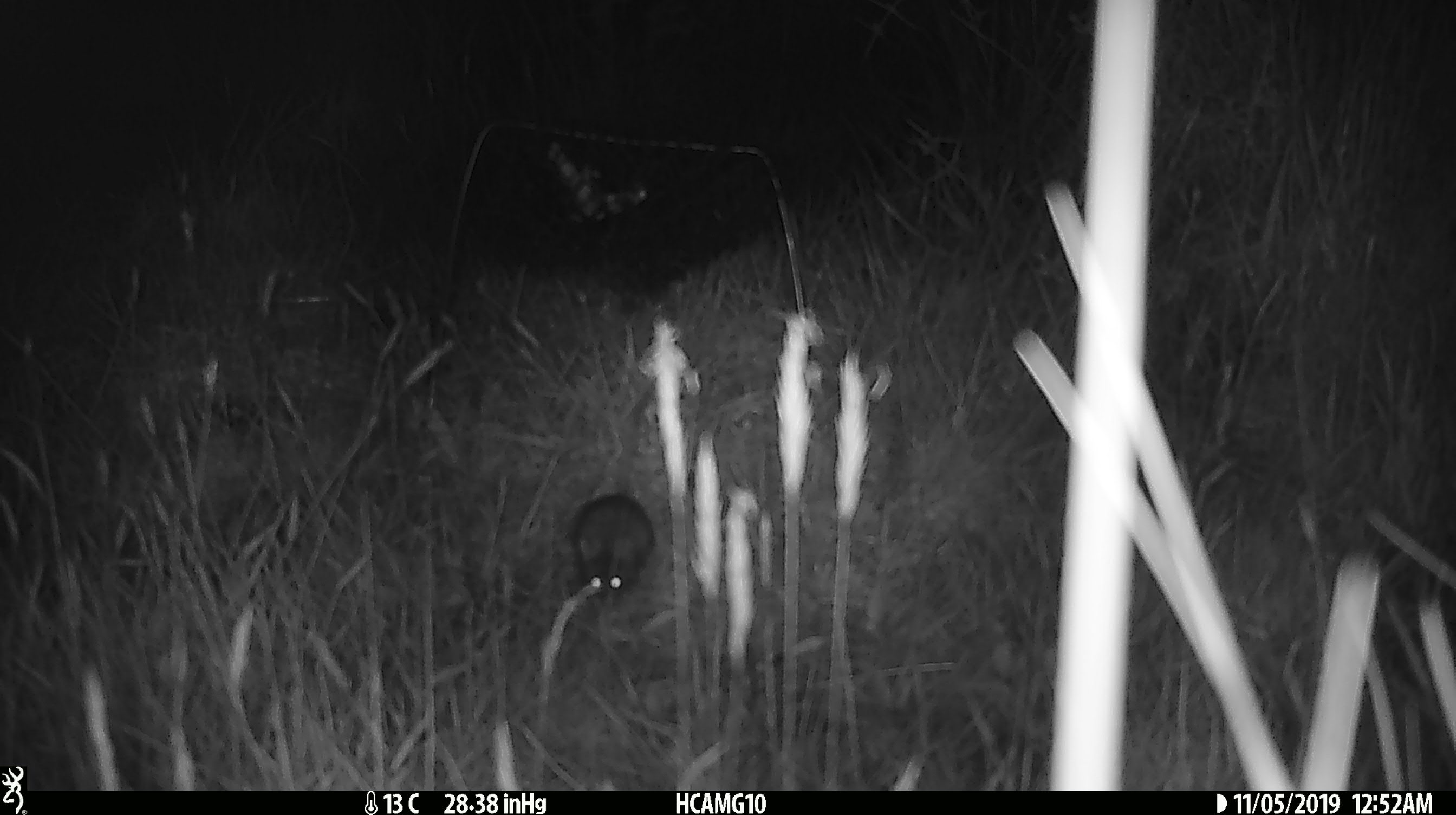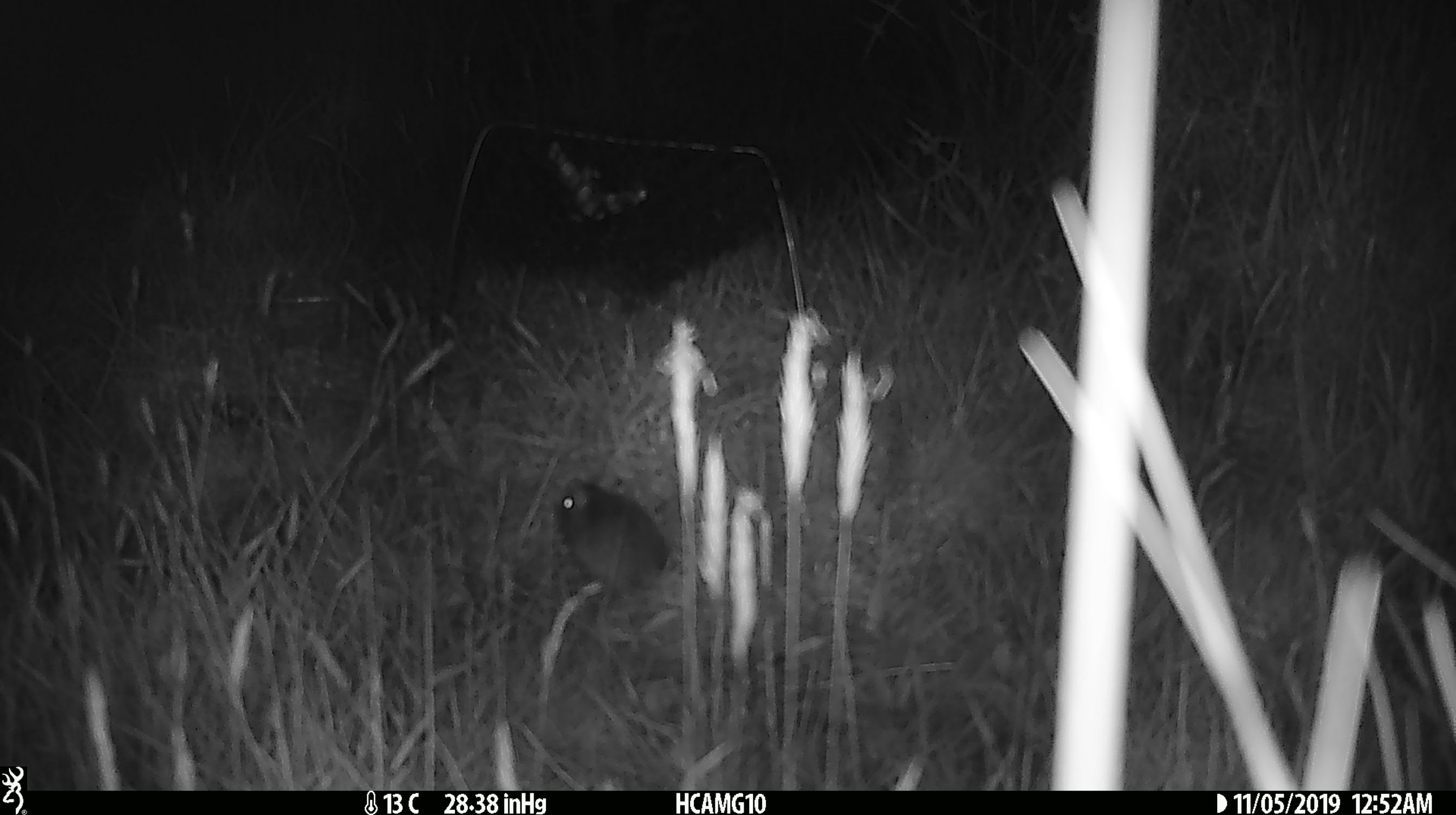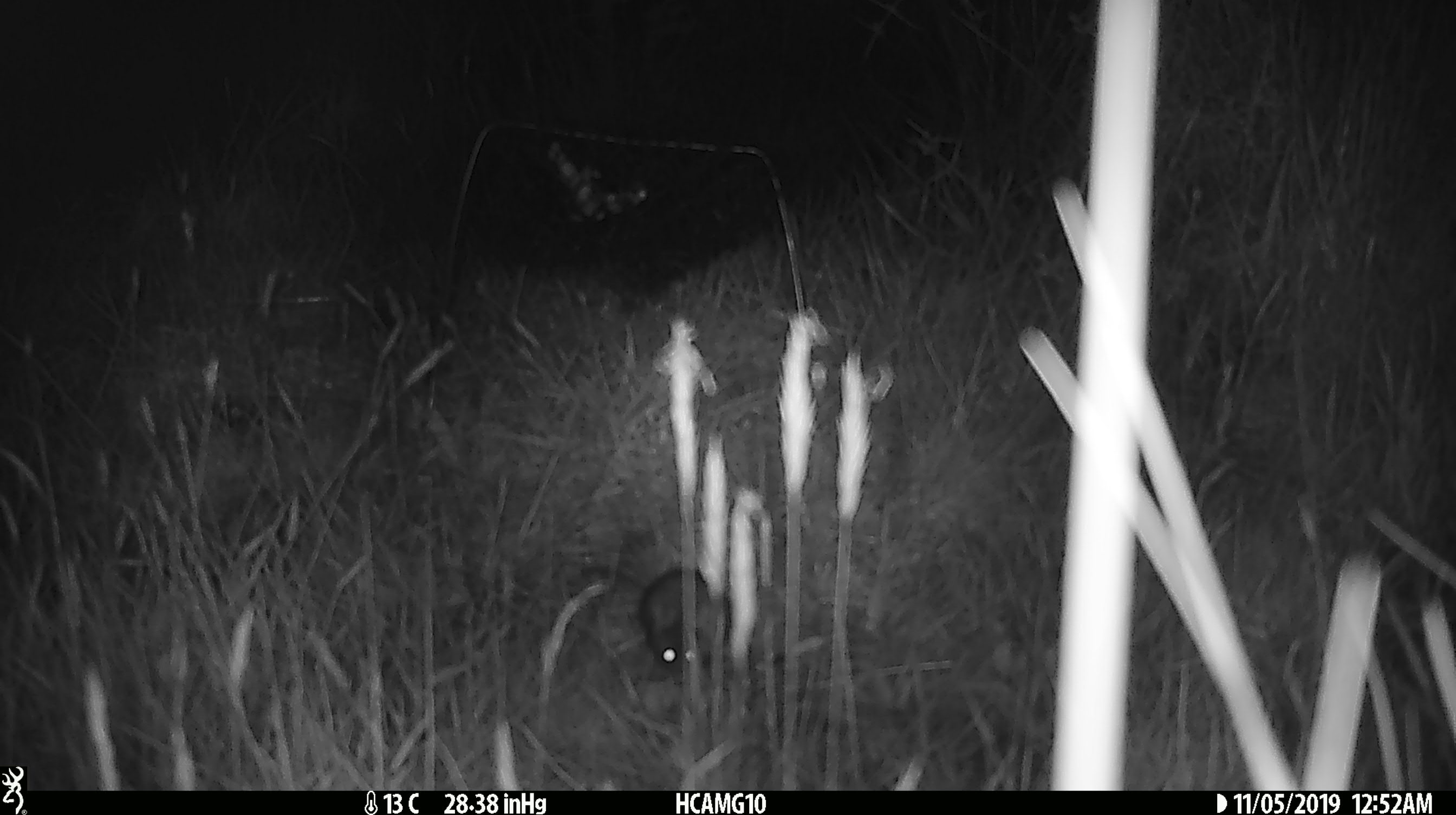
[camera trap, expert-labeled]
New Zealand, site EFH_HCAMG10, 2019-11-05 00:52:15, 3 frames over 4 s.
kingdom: Animalia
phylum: Chordata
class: Mammalia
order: Rodentia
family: Muridae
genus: Mus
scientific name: Mus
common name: mouse